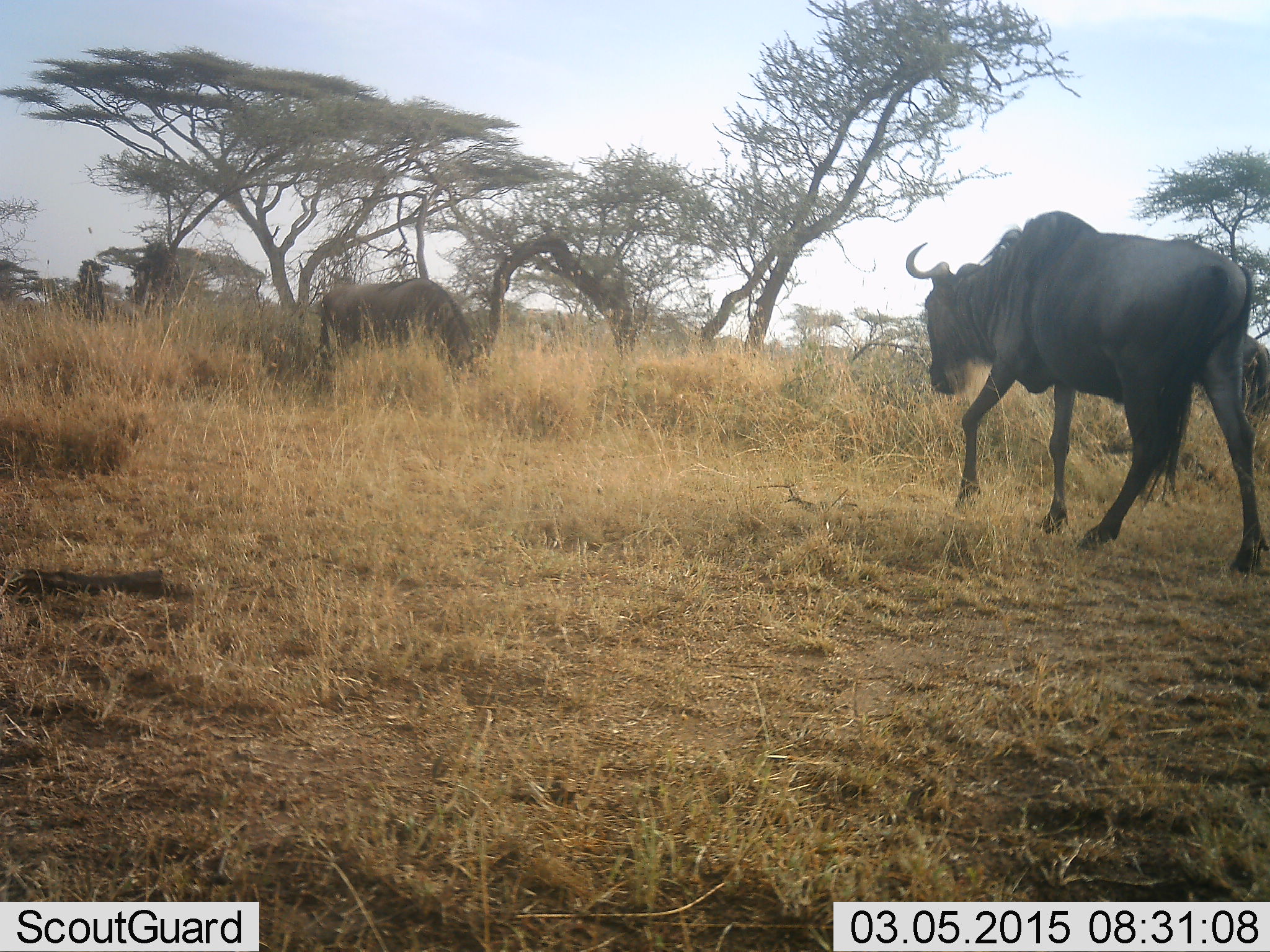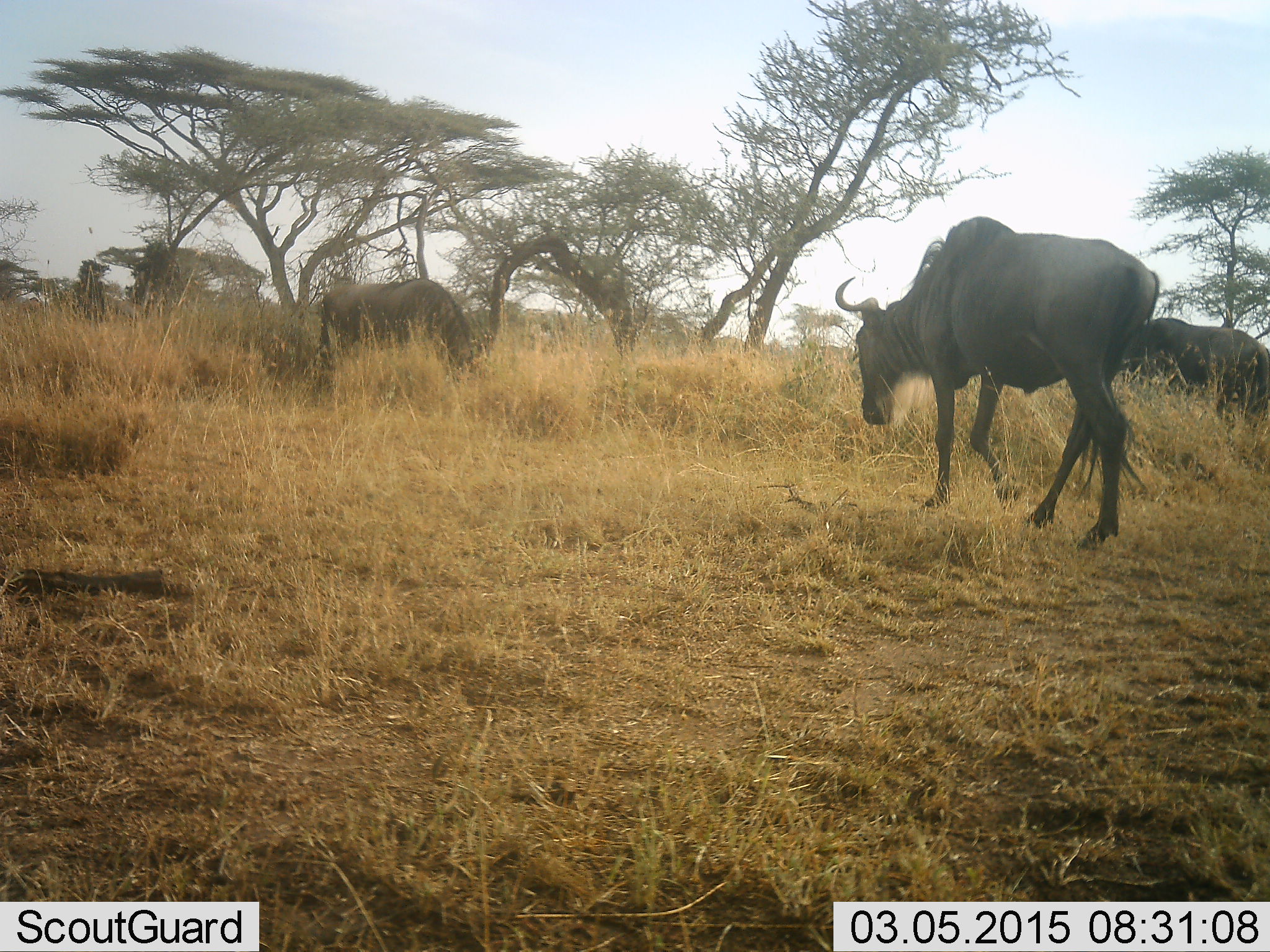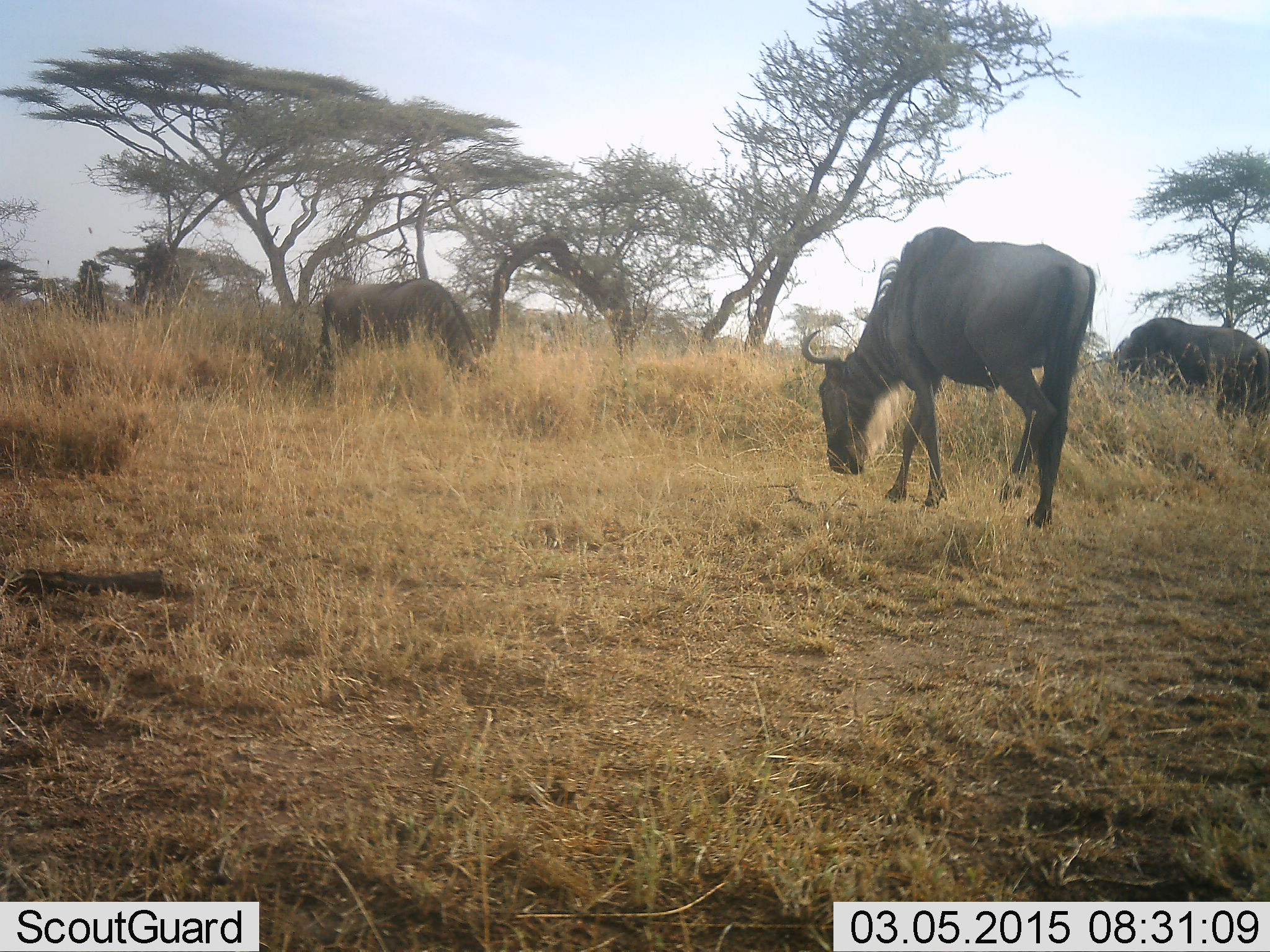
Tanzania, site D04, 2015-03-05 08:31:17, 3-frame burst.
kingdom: Animalia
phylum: Chordata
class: Mammalia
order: Artiodactyla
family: Bovidae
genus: Connochaetes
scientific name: Connochaetes taurinus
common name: blue wildebeest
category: wildebeest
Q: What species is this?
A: Wildebeest (blue wildebeest) (Connochaetes taurinus).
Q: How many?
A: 3.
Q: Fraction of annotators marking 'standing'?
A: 20%.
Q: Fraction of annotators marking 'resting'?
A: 0%.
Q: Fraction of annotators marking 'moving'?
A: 70%.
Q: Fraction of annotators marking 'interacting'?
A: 0%.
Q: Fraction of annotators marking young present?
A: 0%.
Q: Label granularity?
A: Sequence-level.